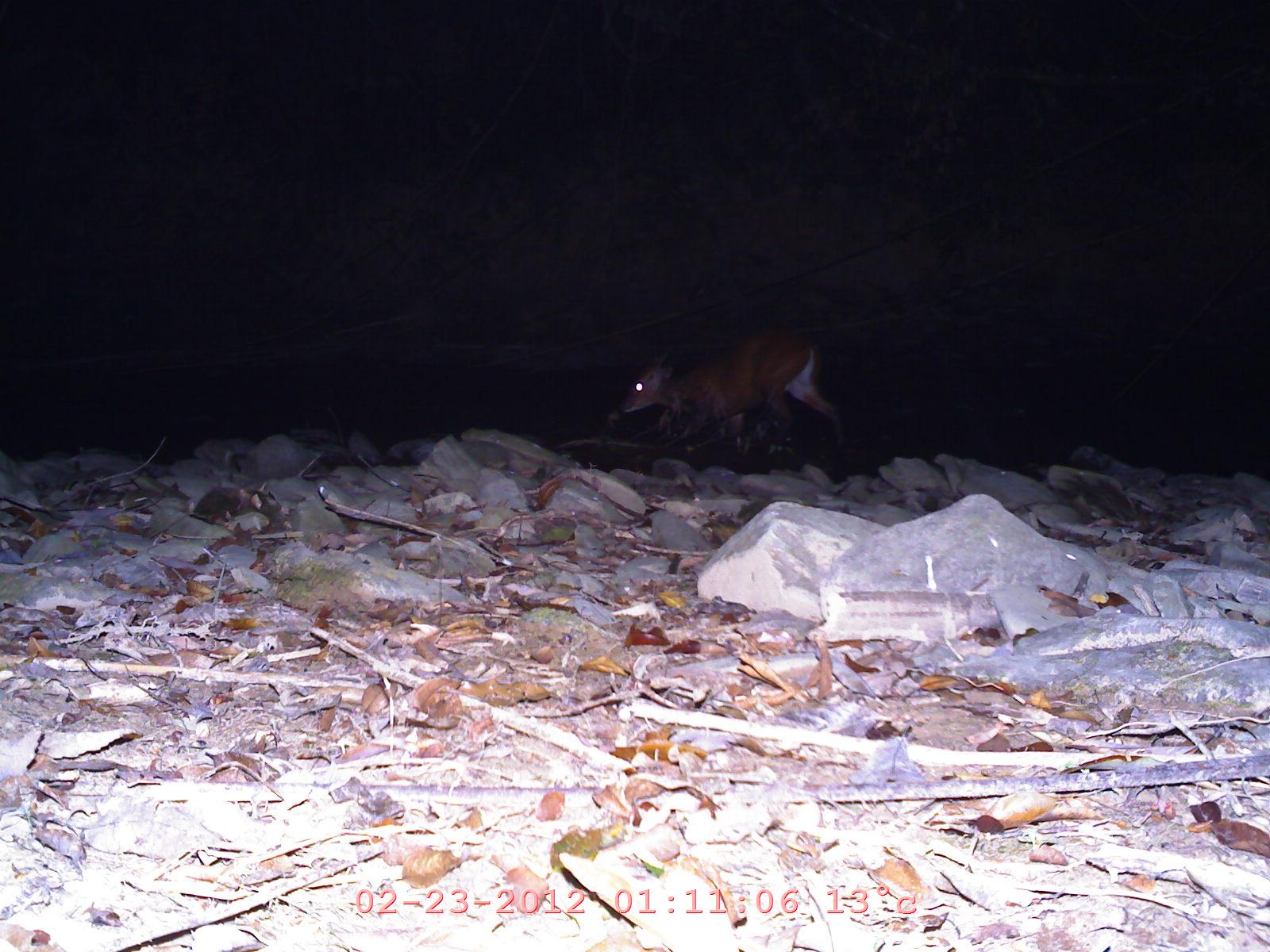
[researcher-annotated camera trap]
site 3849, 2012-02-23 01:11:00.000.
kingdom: Animalia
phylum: Chordata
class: Mammalia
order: Artiodactyla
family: Cervidae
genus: Muntiacus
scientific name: Muntiacus muntjak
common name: southern red muntjac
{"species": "Muntiacus muntjak (southern red muntjac)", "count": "1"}